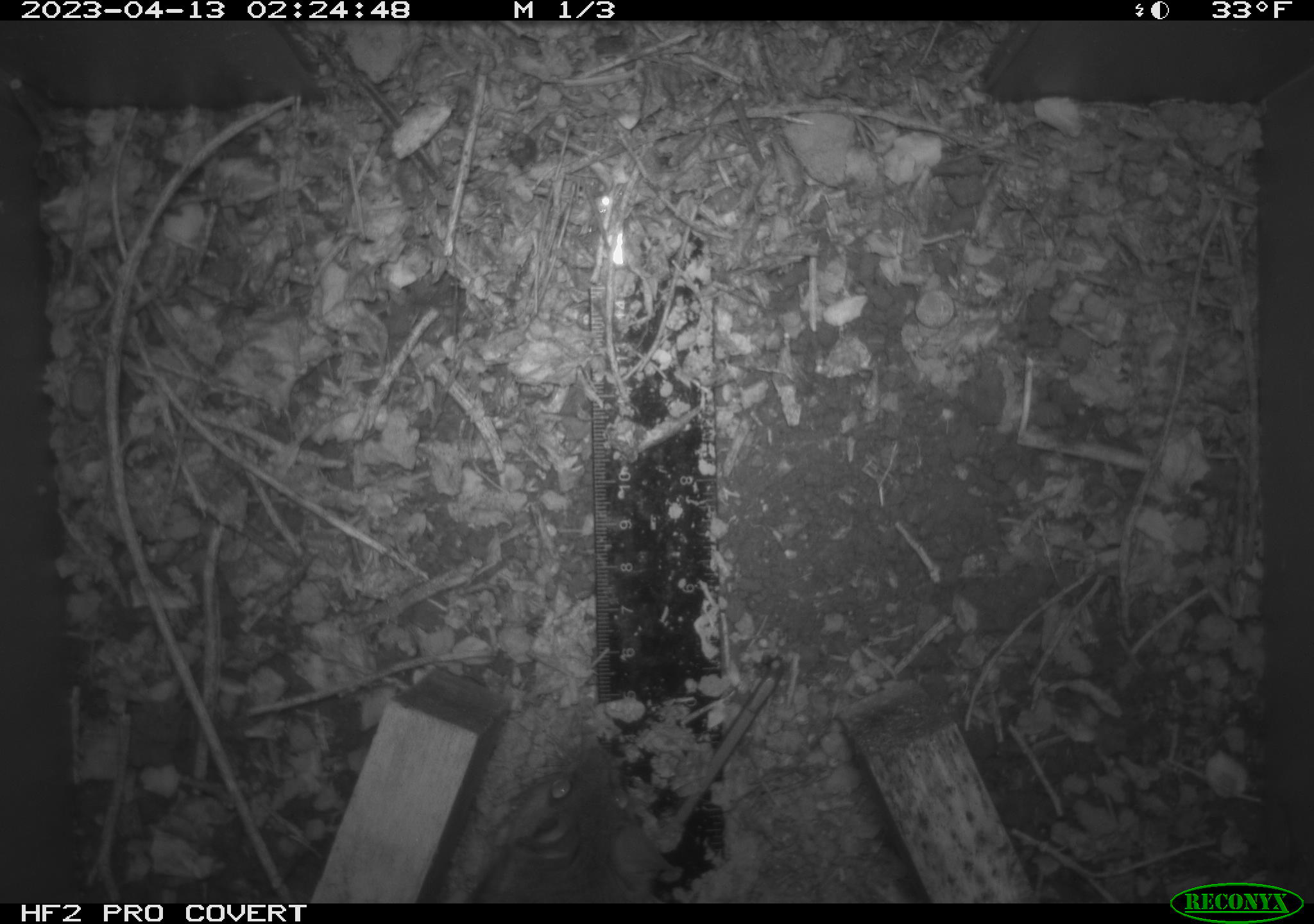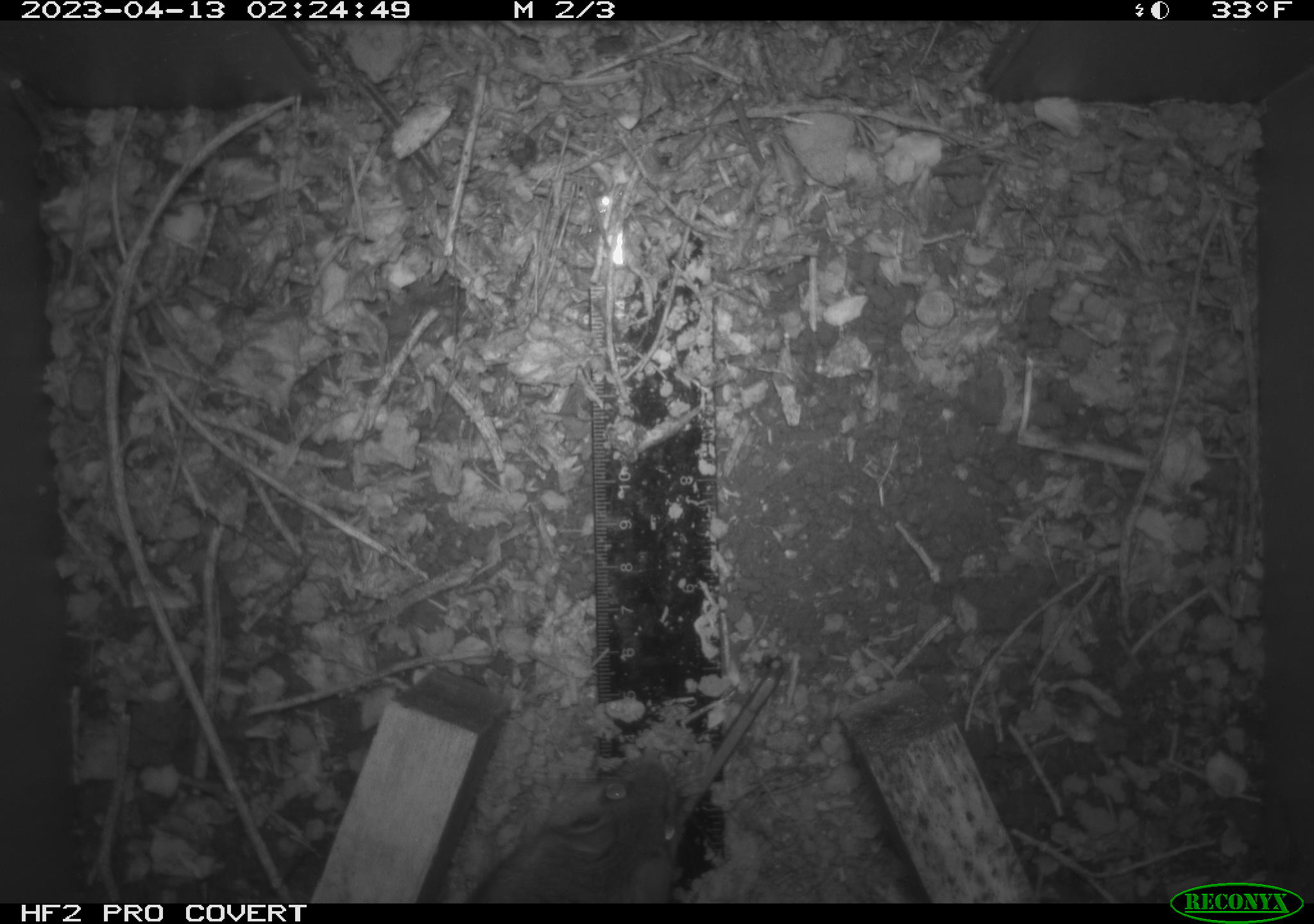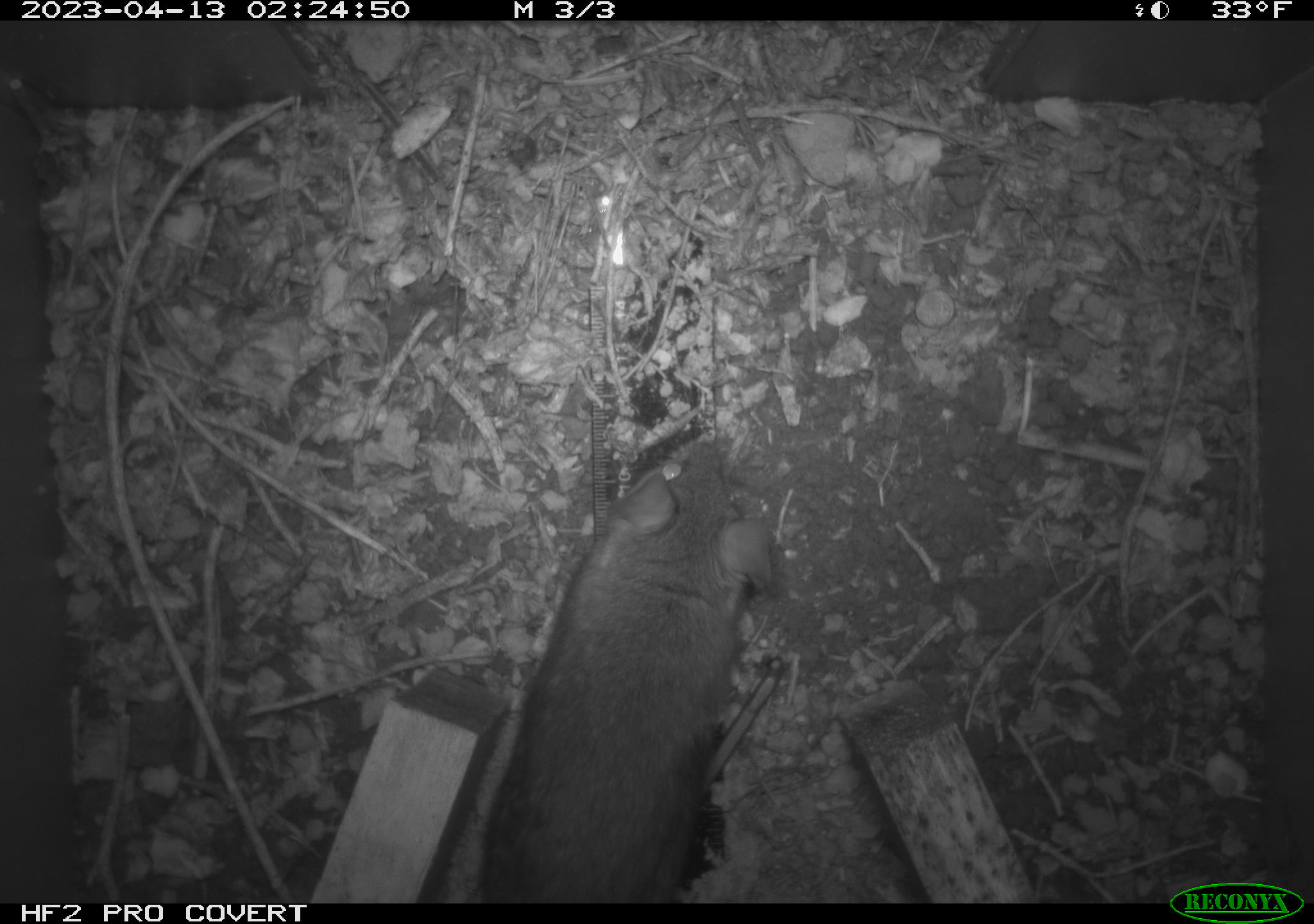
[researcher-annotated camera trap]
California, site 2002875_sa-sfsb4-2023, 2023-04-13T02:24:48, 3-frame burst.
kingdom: Animalia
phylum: Chordata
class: Mammalia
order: Rodentia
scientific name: Rodentia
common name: mouse species